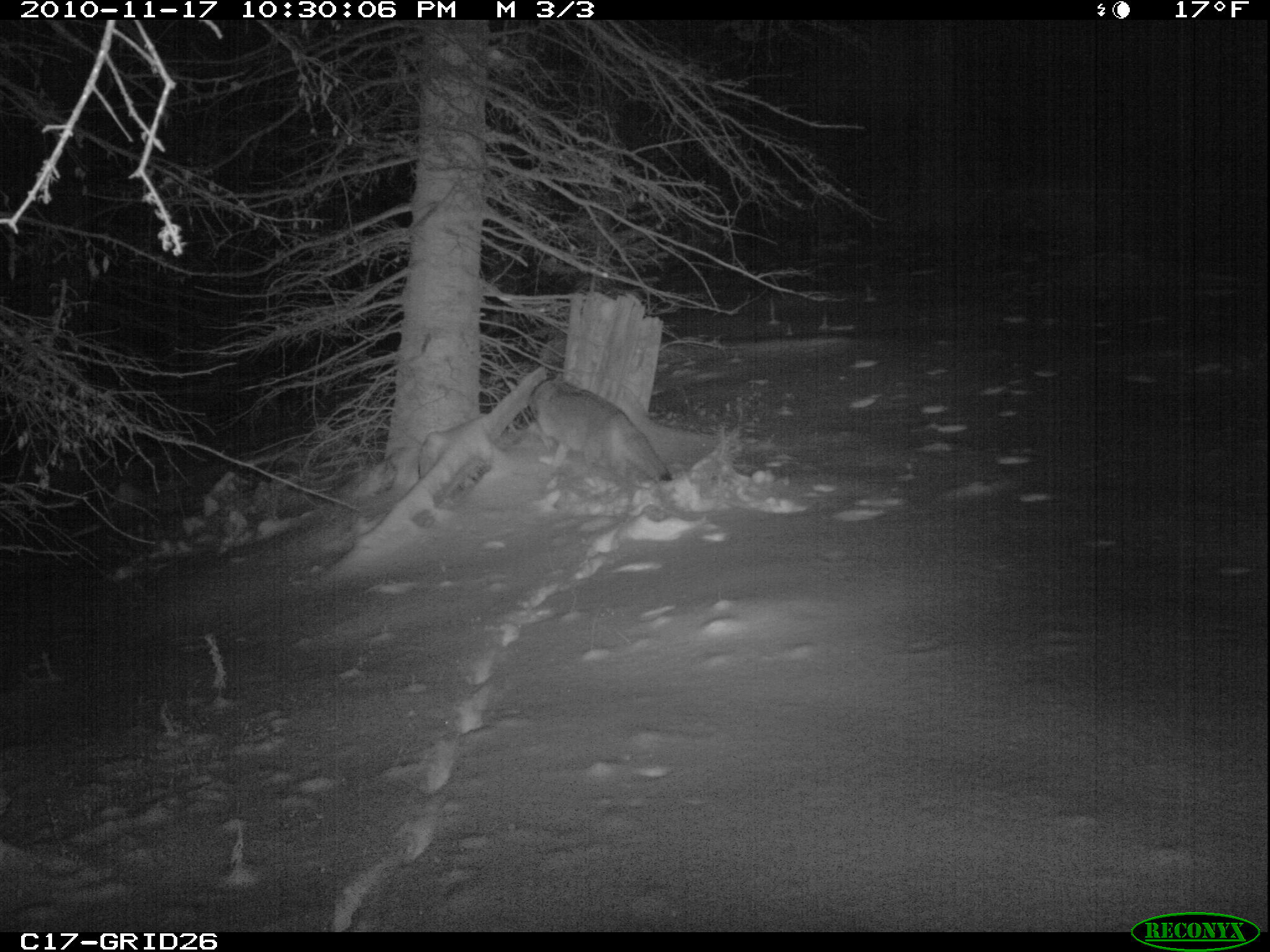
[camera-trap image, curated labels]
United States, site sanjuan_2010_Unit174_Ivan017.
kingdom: Animalia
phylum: Chordata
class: Mammalia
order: Carnivora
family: Canidae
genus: Canis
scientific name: Canis latrans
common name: coyote